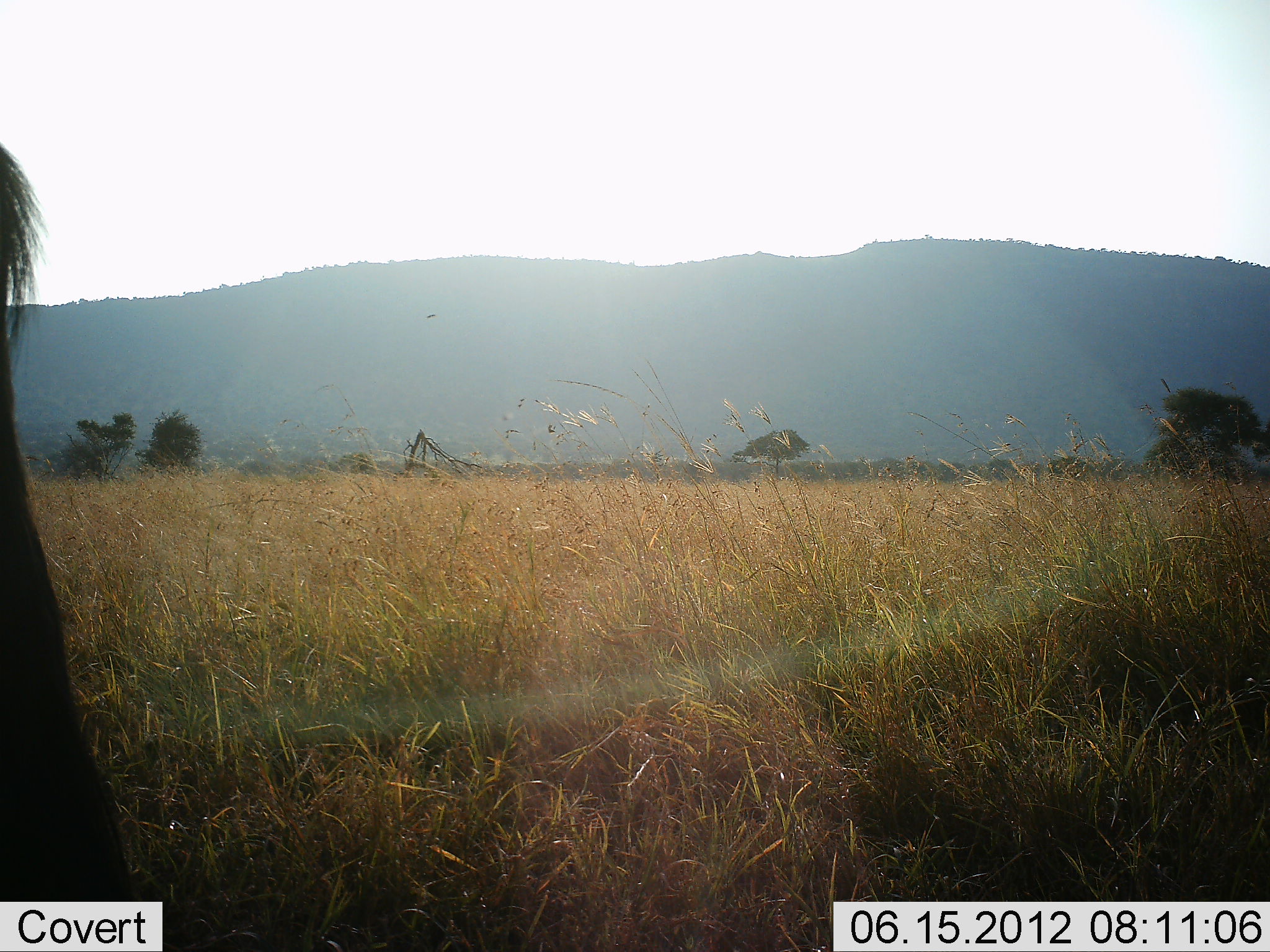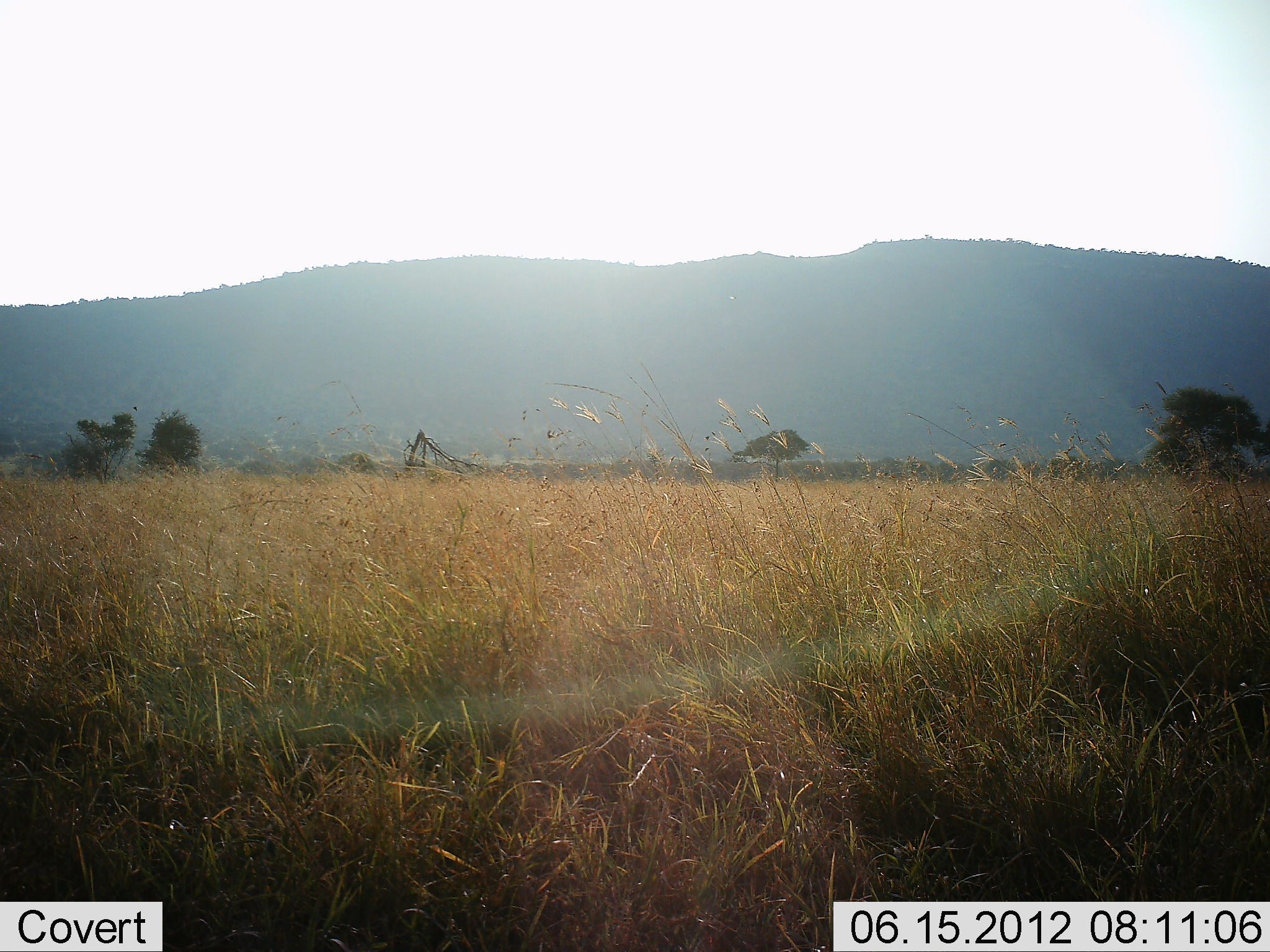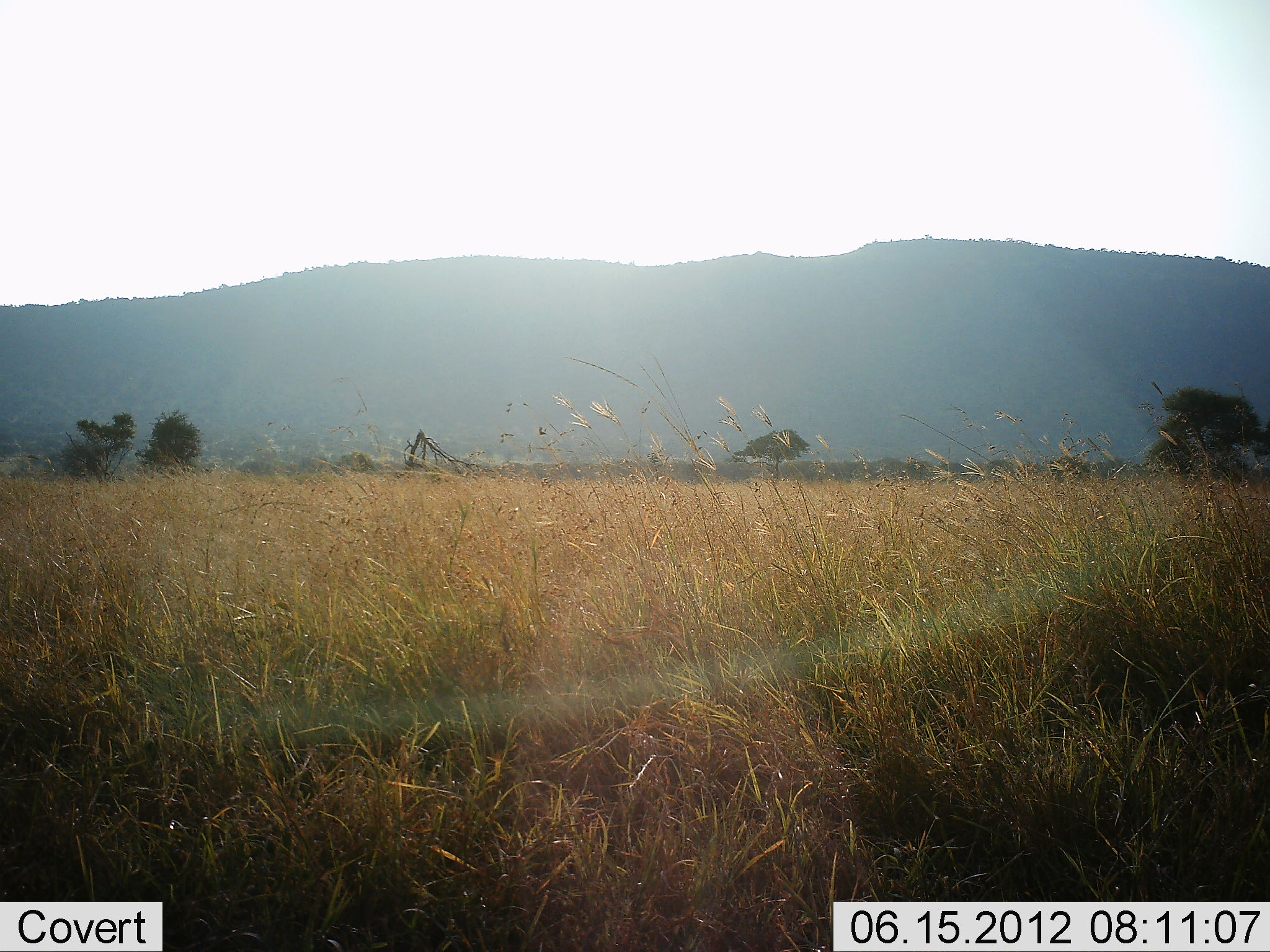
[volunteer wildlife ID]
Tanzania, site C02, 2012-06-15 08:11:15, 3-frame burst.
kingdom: Animalia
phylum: Chordata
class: Mammalia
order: Artiodactyla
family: Bovidae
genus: Connochaetes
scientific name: Connochaetes taurinus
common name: blue wildebeest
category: wildebeest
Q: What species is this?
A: Wildebeest (blue wildebeest) (Connochaetes taurinus).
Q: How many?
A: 1.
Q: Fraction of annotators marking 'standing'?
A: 40%.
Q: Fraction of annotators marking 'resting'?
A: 0%.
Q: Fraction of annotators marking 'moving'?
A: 60%.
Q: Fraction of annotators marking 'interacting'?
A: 0%.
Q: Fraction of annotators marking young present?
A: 0%.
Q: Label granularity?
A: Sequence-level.